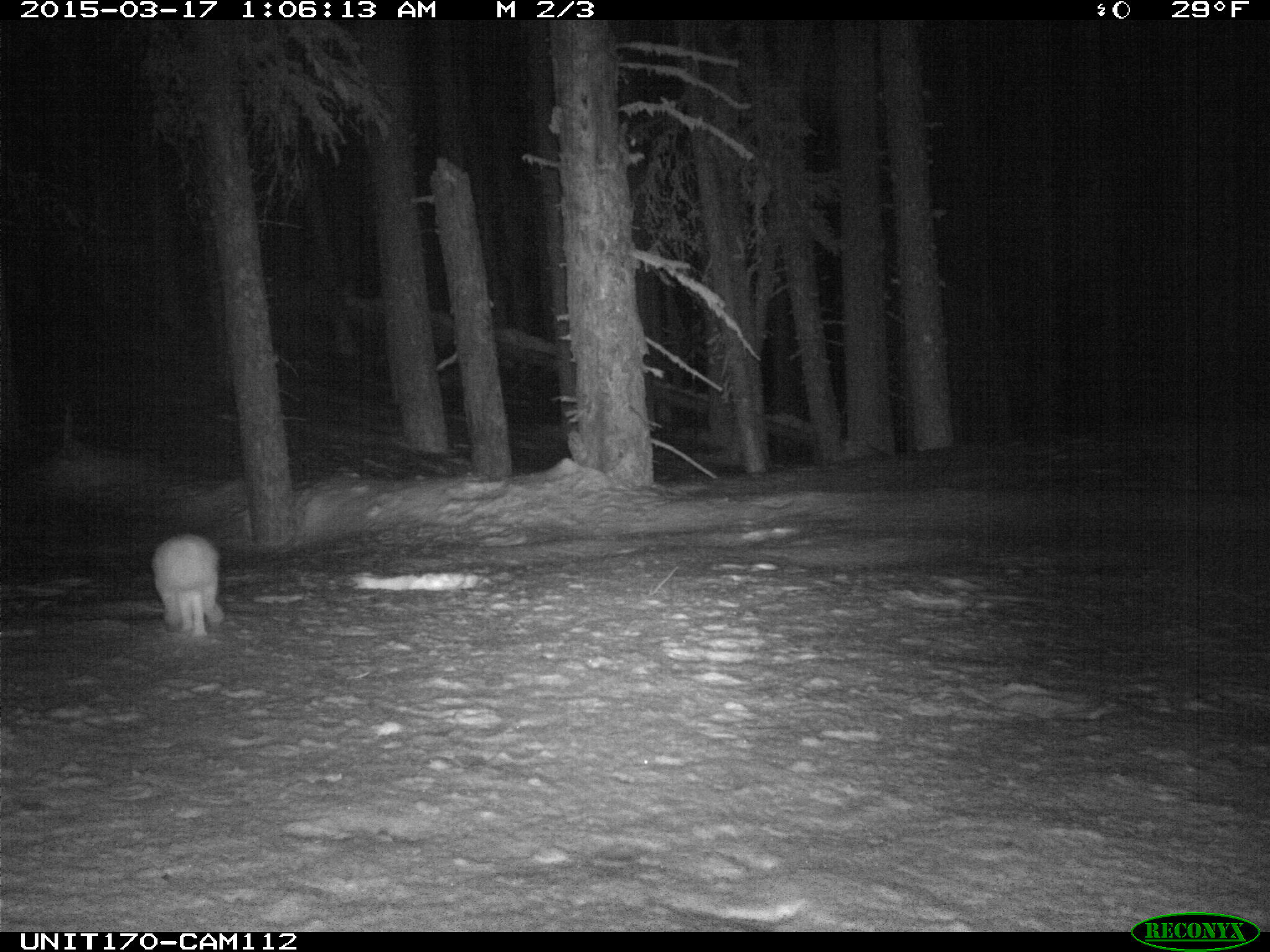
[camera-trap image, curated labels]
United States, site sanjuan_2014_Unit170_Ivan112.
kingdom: Animalia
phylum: Chordata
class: Mammalia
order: Lagomorpha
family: Leporidae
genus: Lepus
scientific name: Lepus americanus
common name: snowshoe hare